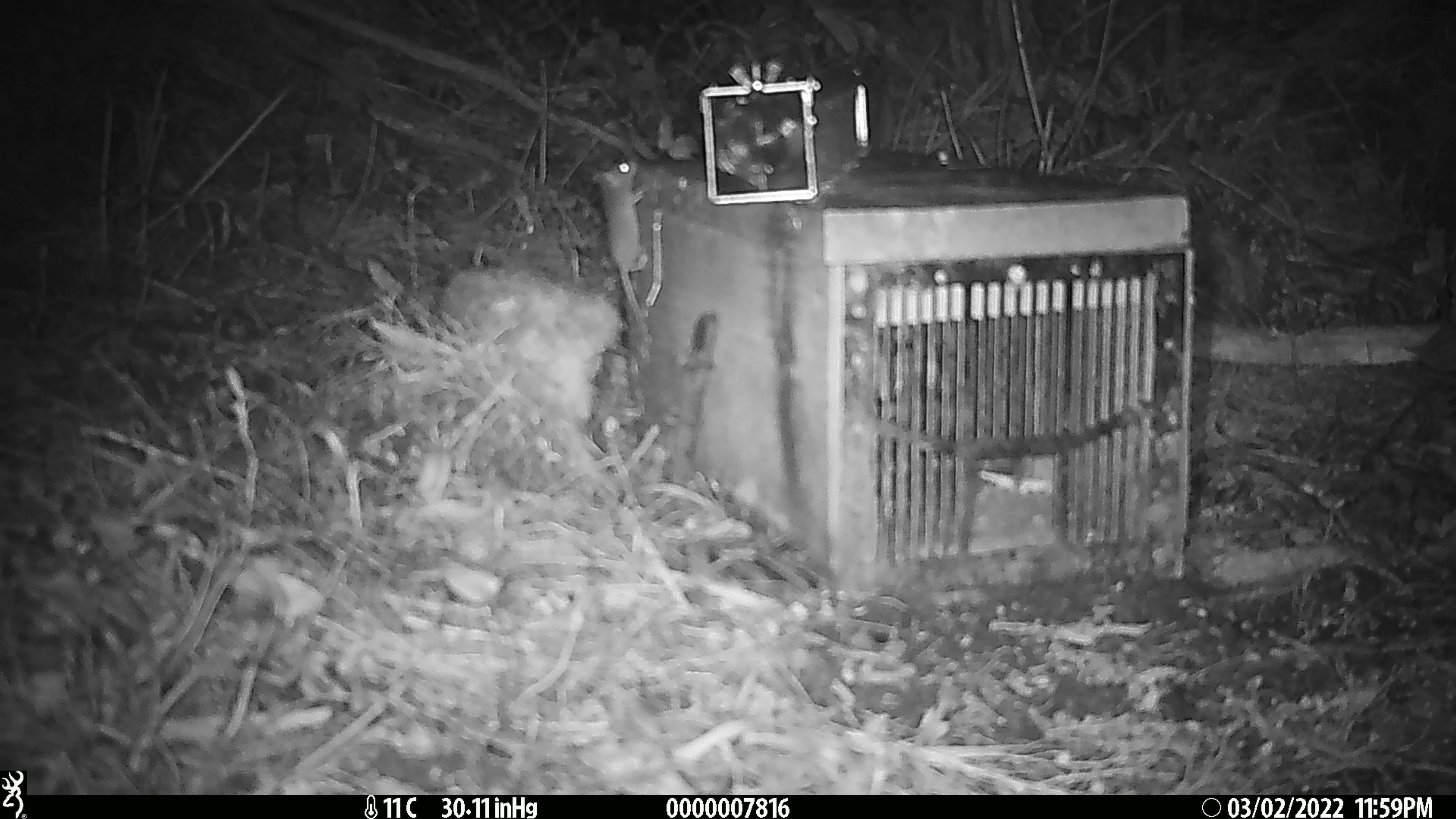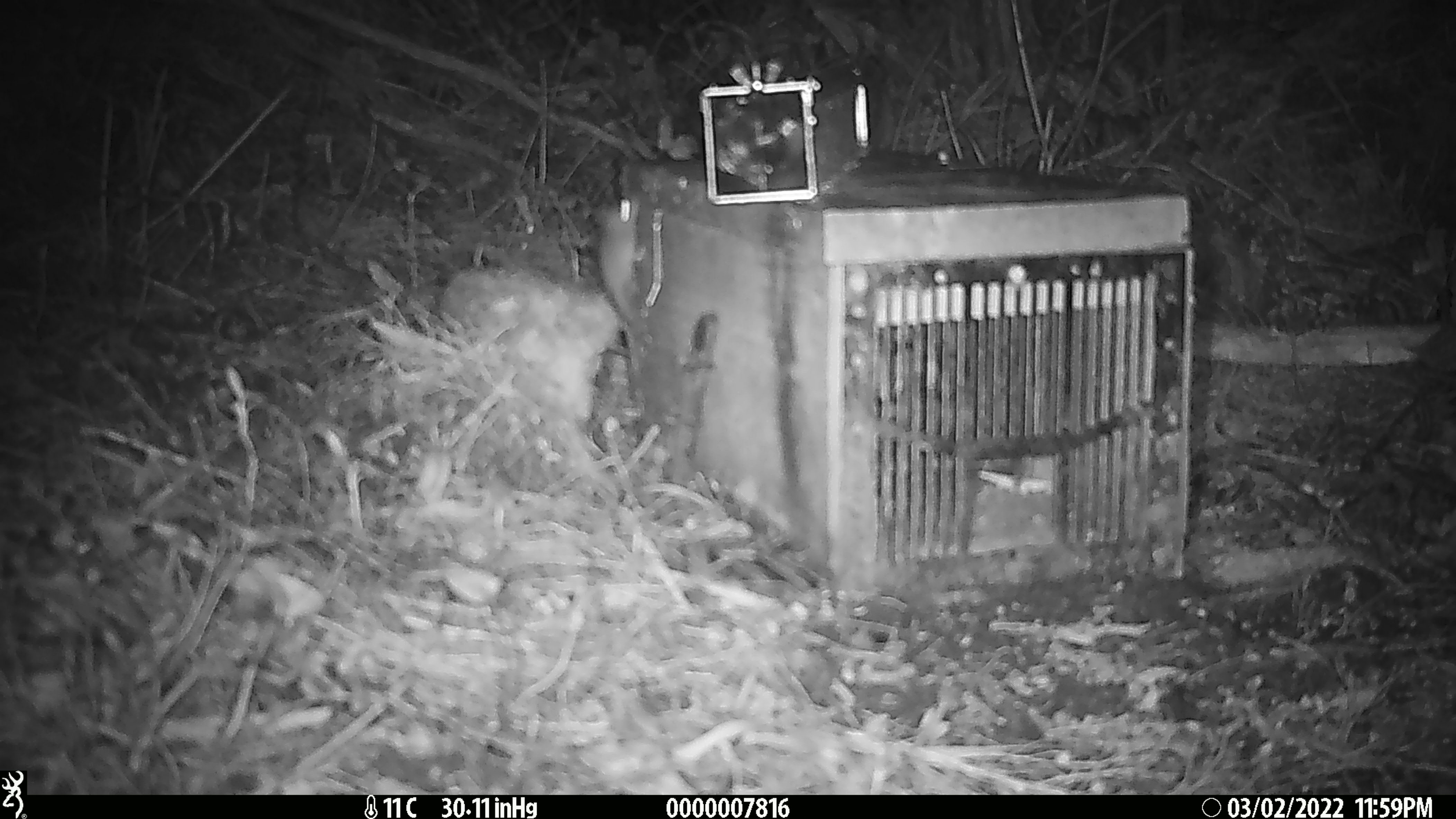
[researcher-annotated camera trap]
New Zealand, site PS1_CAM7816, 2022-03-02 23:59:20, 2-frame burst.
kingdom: Animalia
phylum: Chordata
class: Mammalia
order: Rodentia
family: Muridae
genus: Mus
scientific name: Mus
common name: mouse